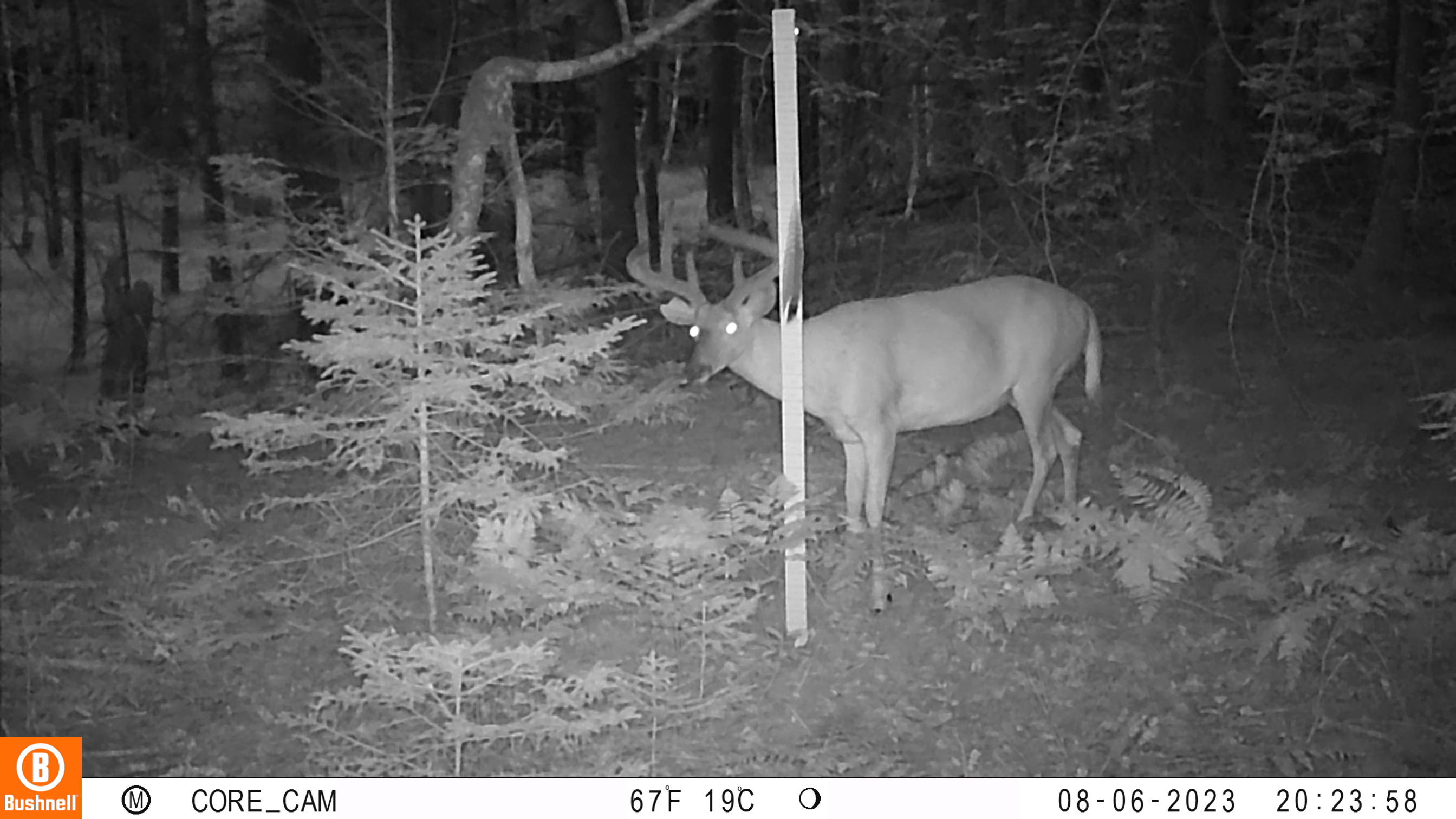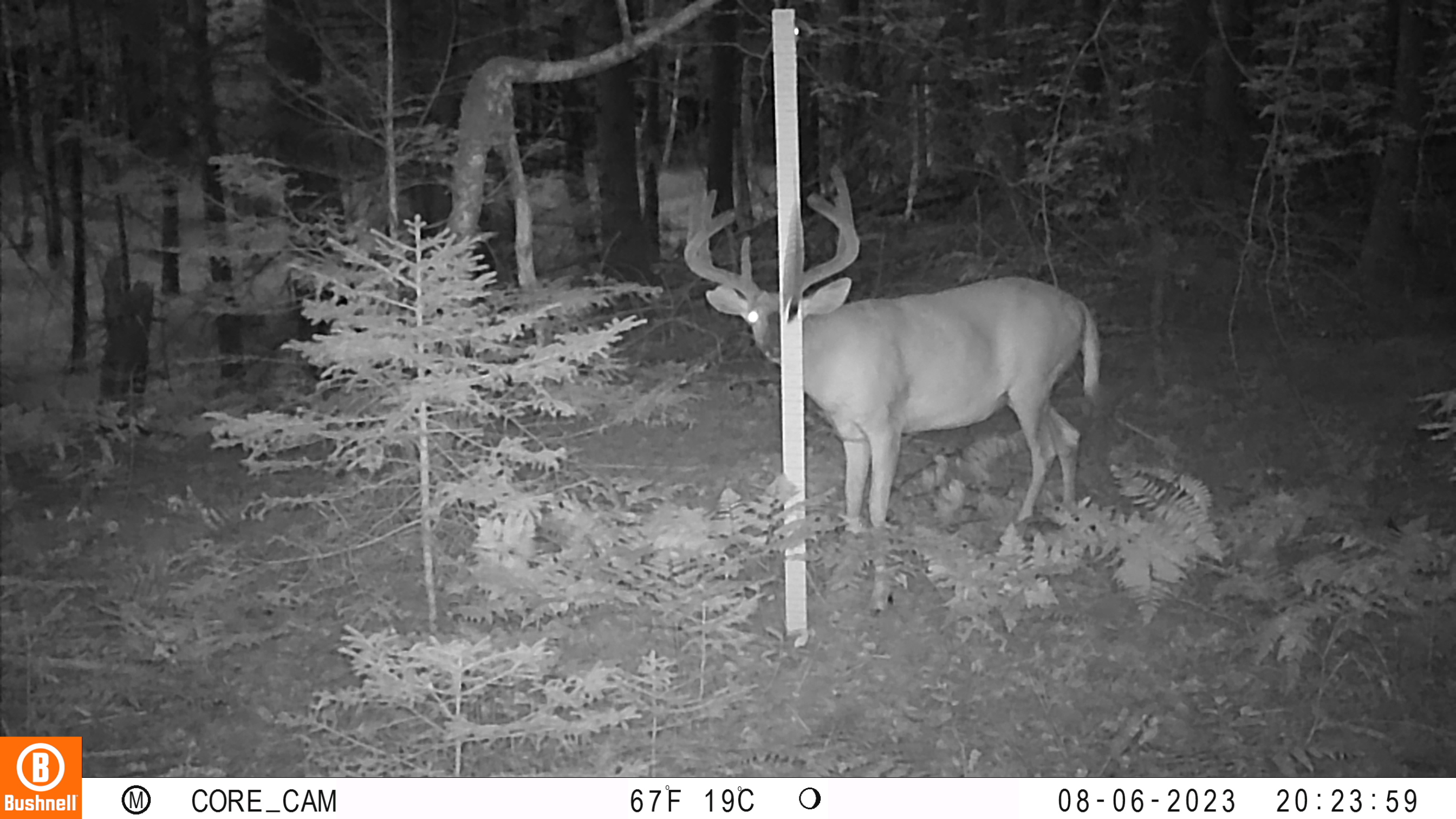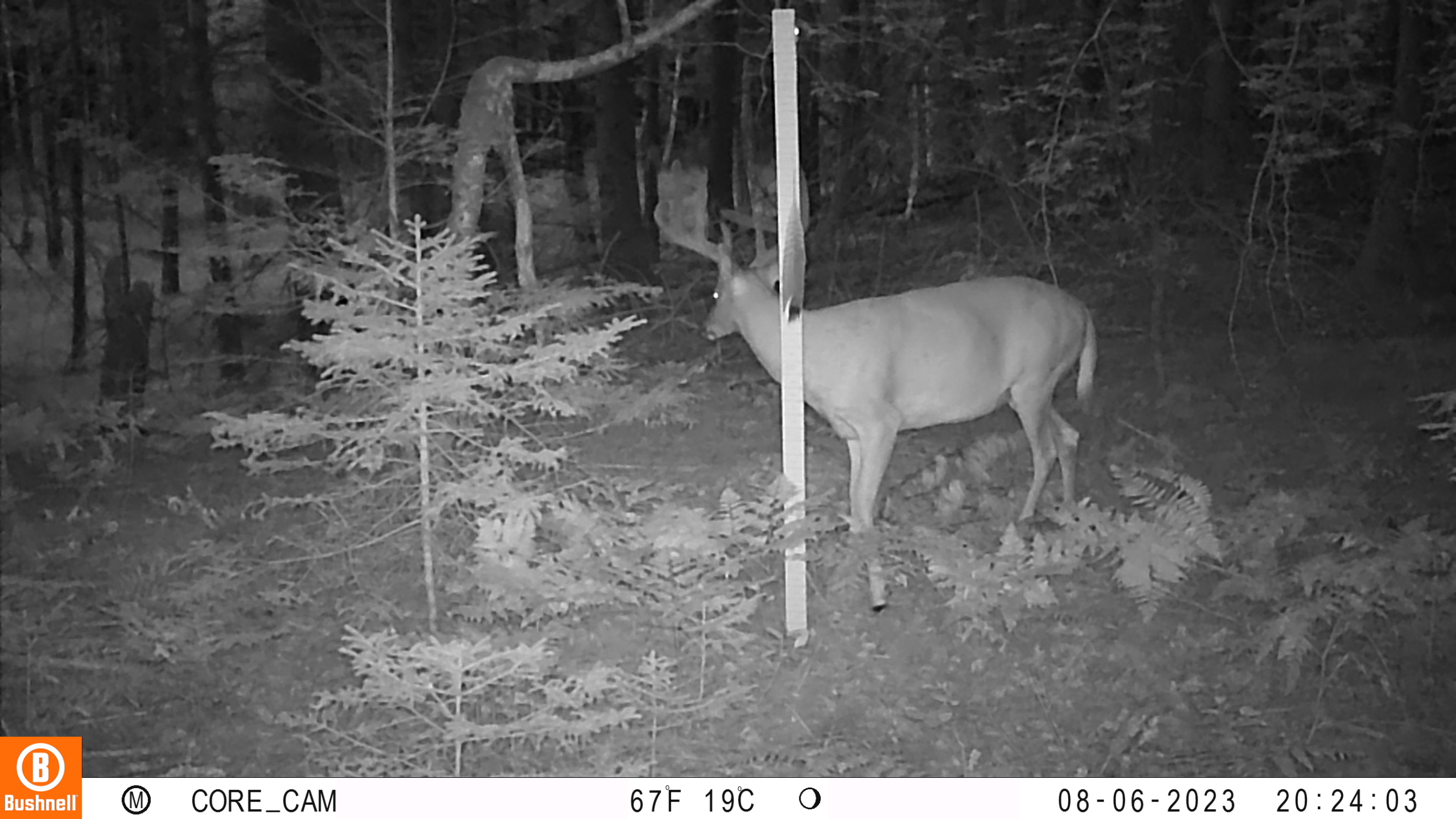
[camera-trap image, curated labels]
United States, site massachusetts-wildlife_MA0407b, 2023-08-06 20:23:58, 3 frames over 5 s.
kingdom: Animalia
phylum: Chordata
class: Mammalia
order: Artiodactyla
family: Cervidae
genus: Odocoileus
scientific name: Odocoileus virginianus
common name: white-tailed deer